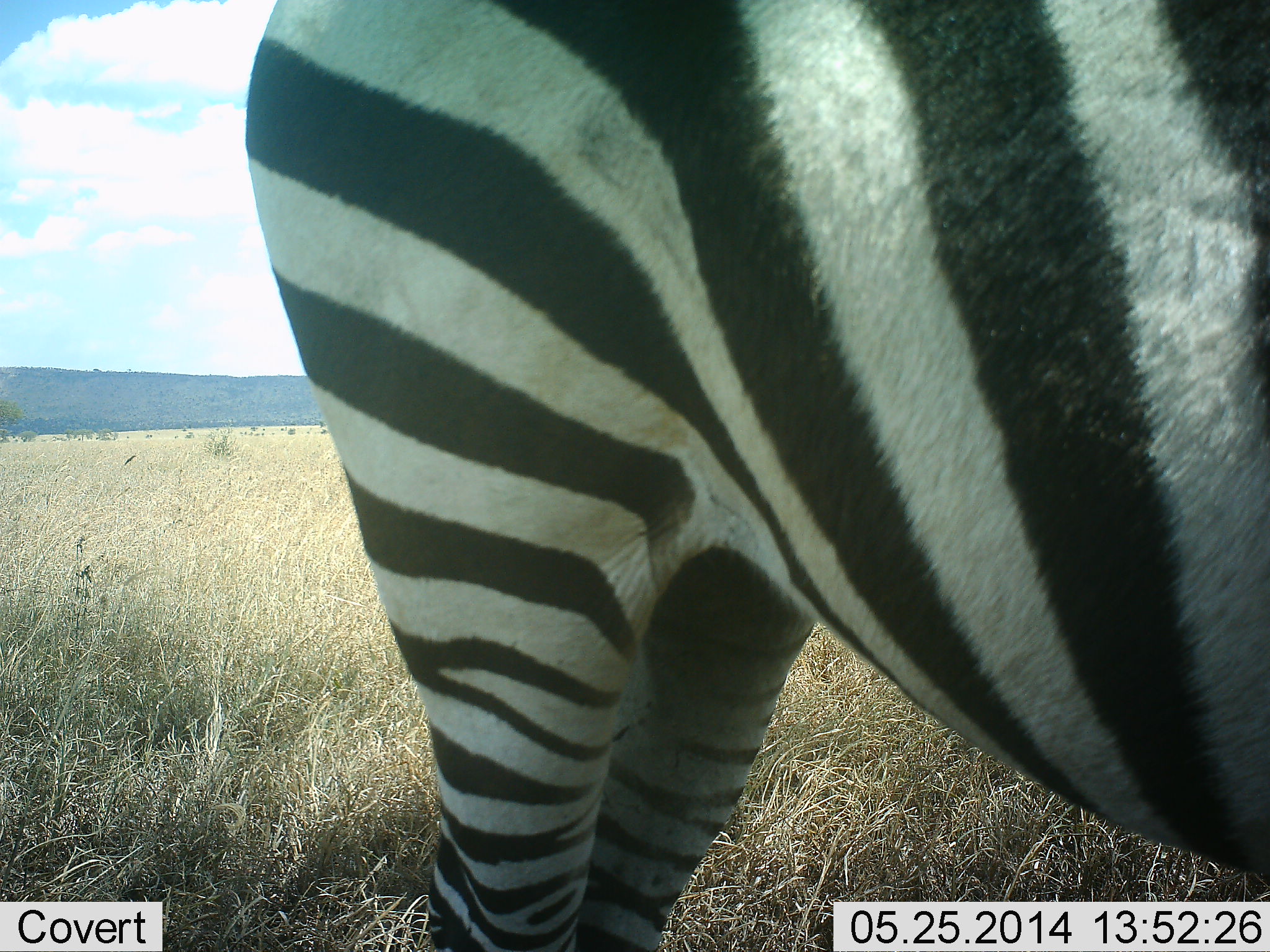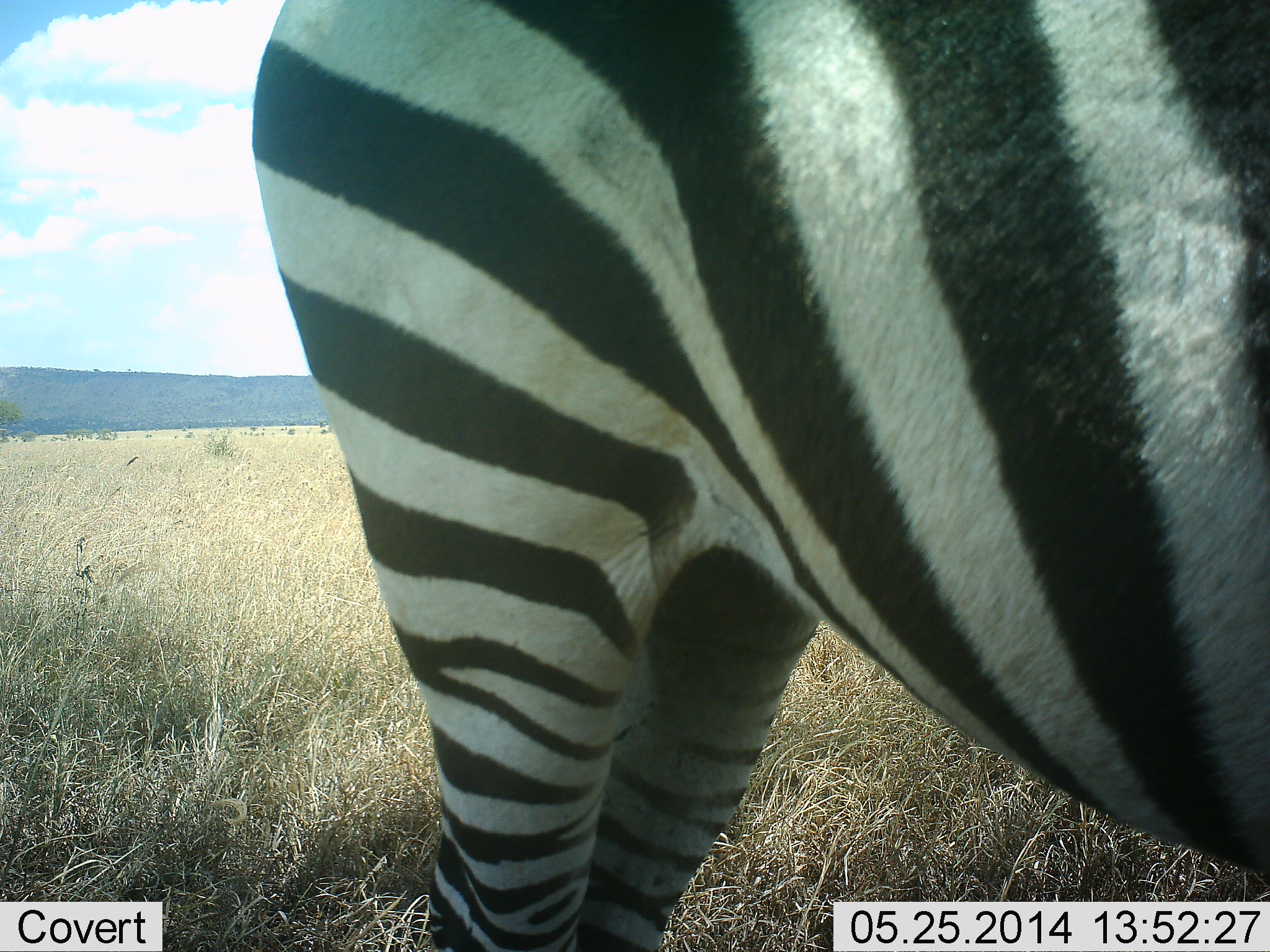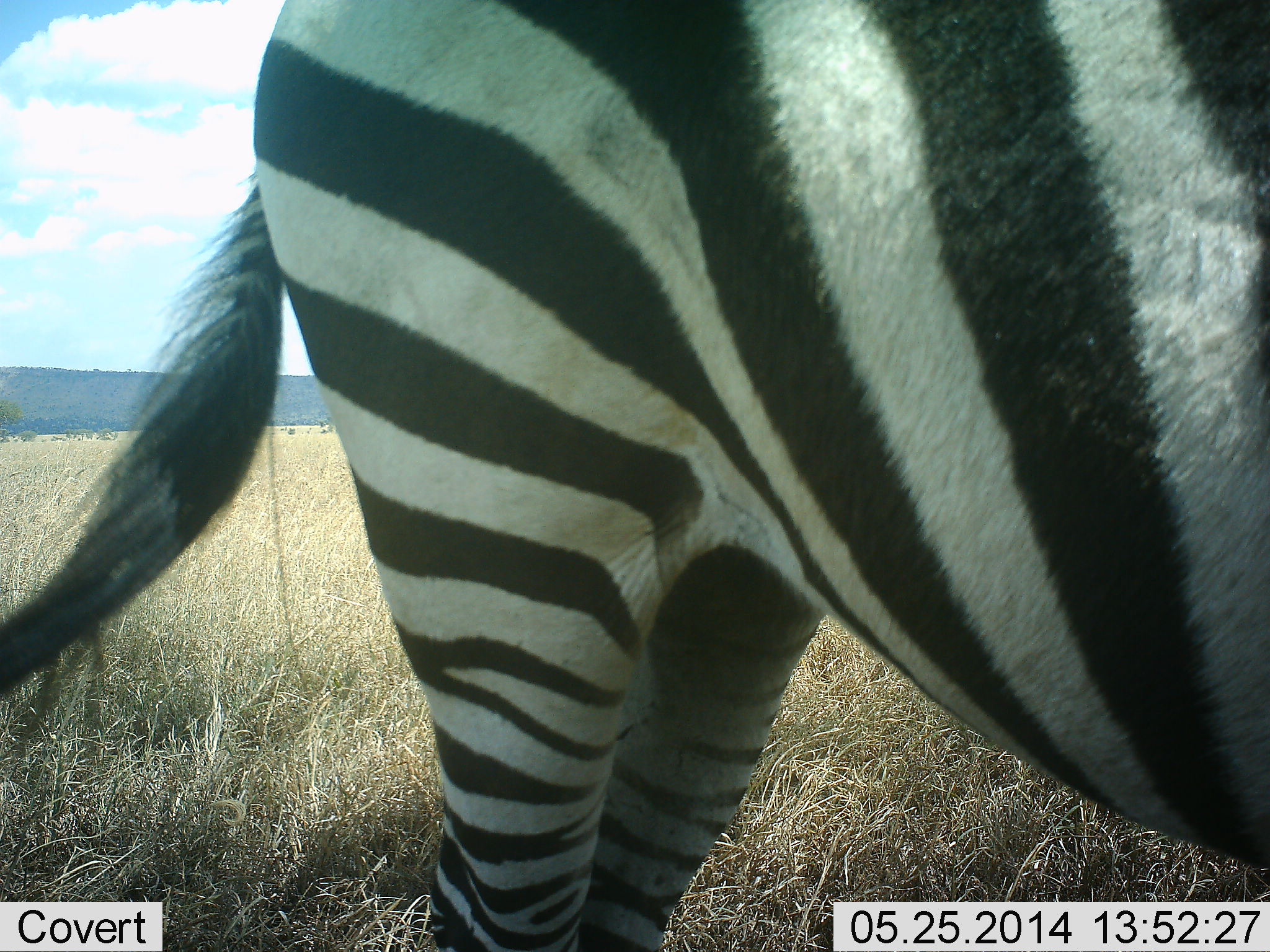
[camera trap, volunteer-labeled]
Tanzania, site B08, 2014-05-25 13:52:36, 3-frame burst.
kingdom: Animalia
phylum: Chordata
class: Mammalia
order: Perissodactyla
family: Equidae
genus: Equus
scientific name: Equus quagga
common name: plains zebra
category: zebra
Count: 1.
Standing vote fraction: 93%.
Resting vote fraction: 5%.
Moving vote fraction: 5%.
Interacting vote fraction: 0%.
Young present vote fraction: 0%.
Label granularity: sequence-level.